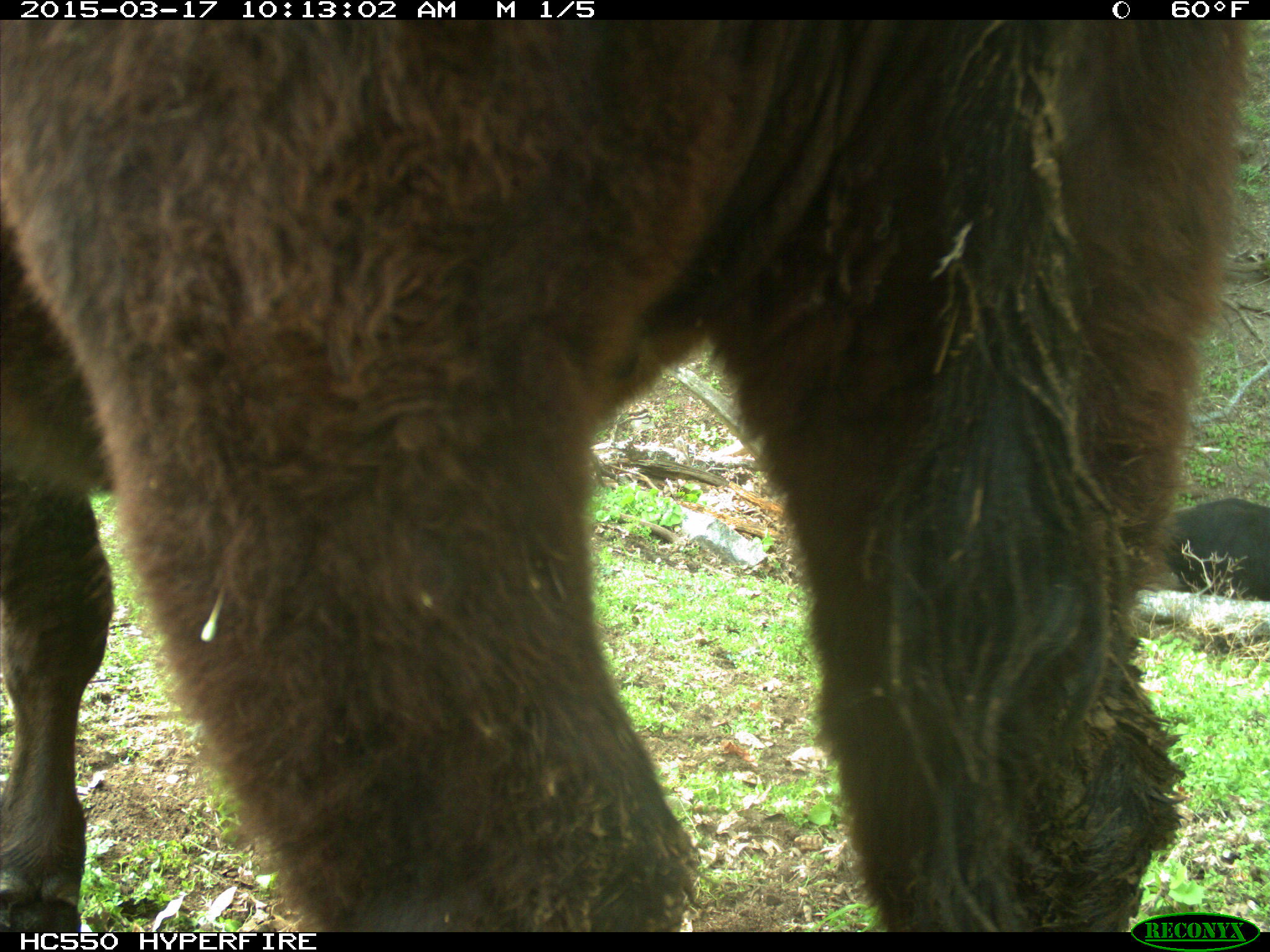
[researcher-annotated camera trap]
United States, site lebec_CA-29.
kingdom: Animalia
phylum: Chordata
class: Mammalia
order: Artiodactyla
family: Bovidae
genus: Bos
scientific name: Bos taurus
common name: domestic cow